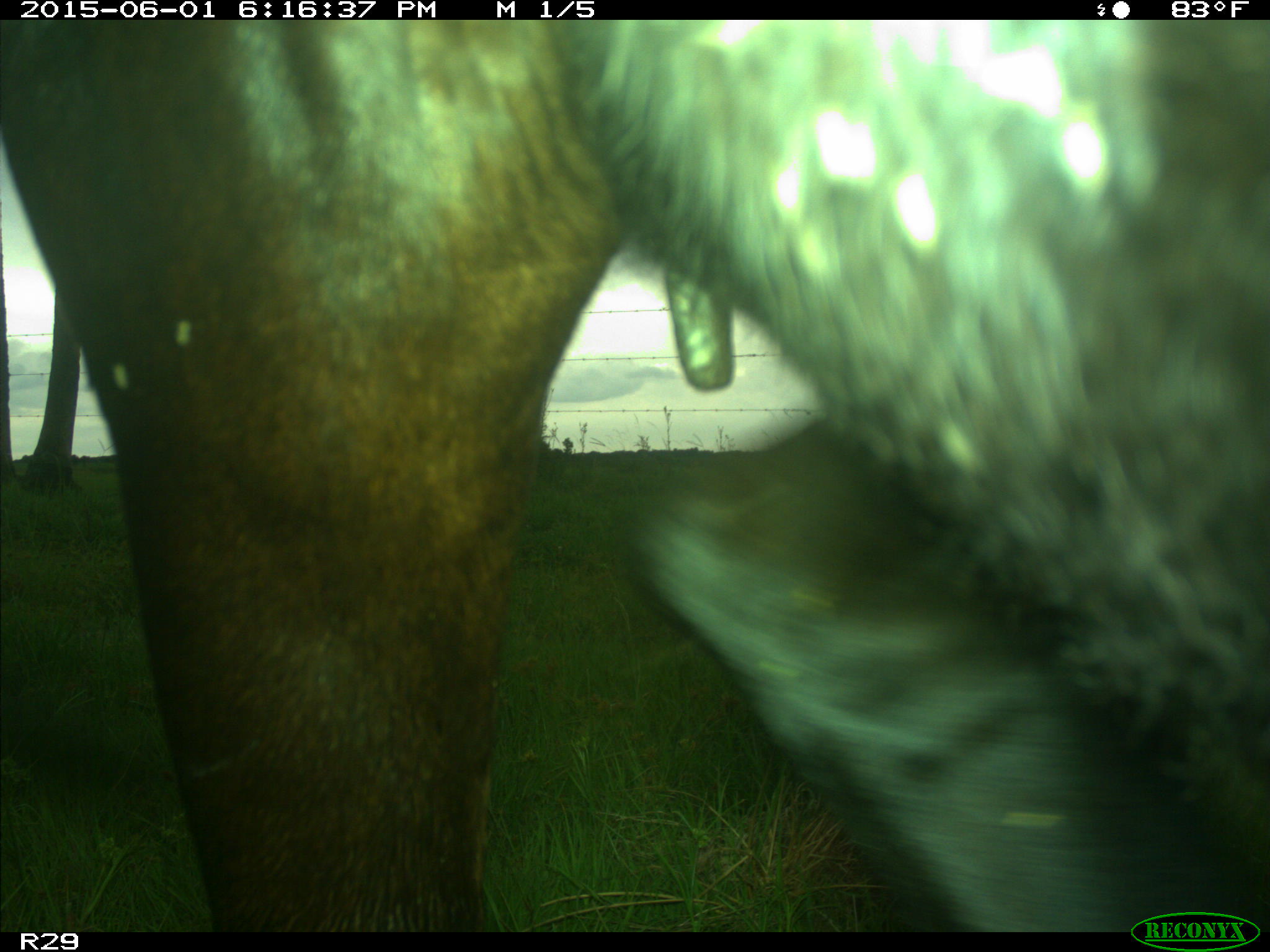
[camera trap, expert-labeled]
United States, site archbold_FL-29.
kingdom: Animalia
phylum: Chordata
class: Mammalia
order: Artiodactyla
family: Bovidae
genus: Bos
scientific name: Bos taurus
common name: domestic cow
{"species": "Bos taurus (domestic cow)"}